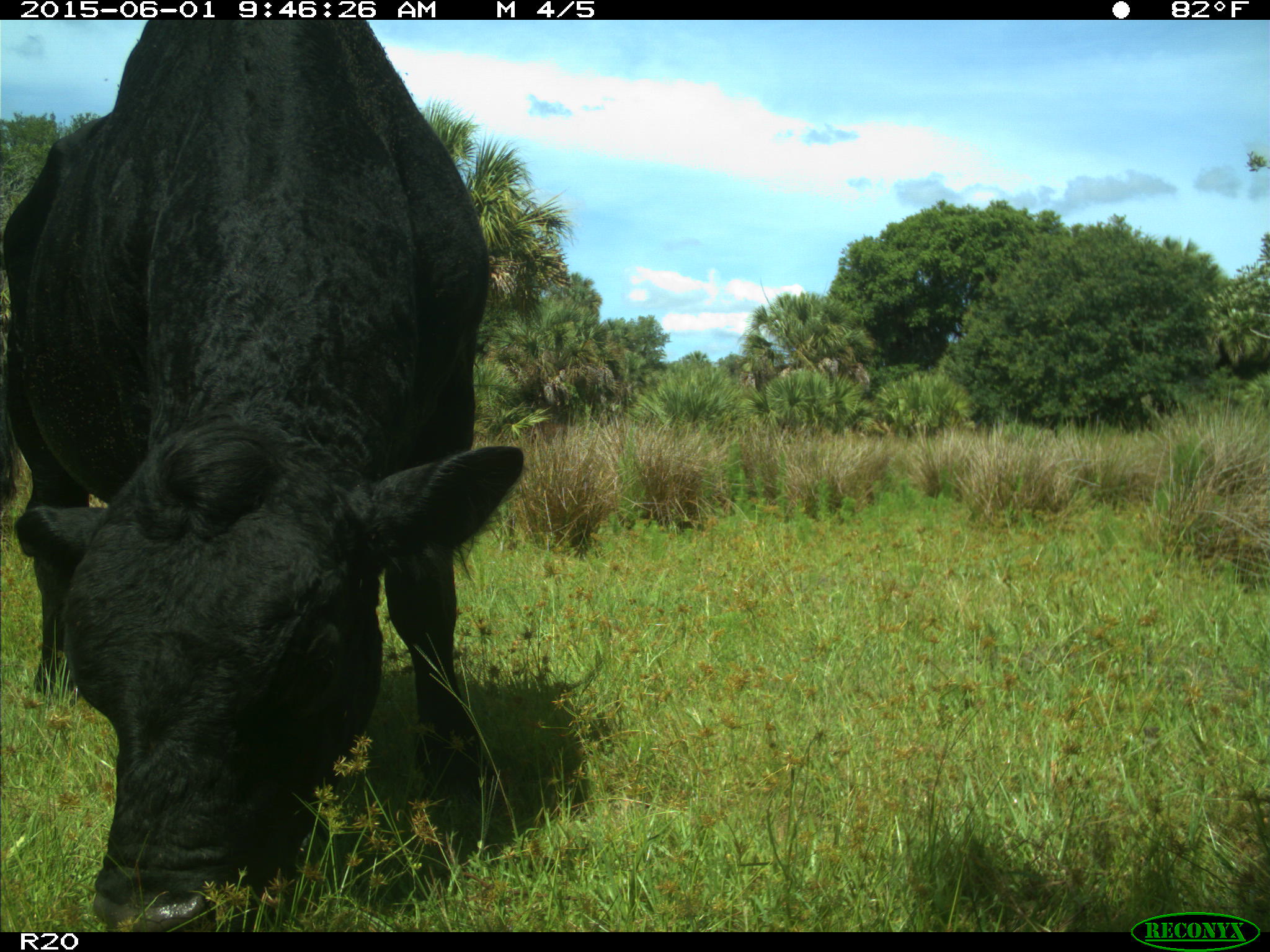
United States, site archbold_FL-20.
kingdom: Animalia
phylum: Chordata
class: Mammalia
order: Artiodactyla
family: Bovidae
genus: Bos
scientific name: Bos taurus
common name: domestic cow